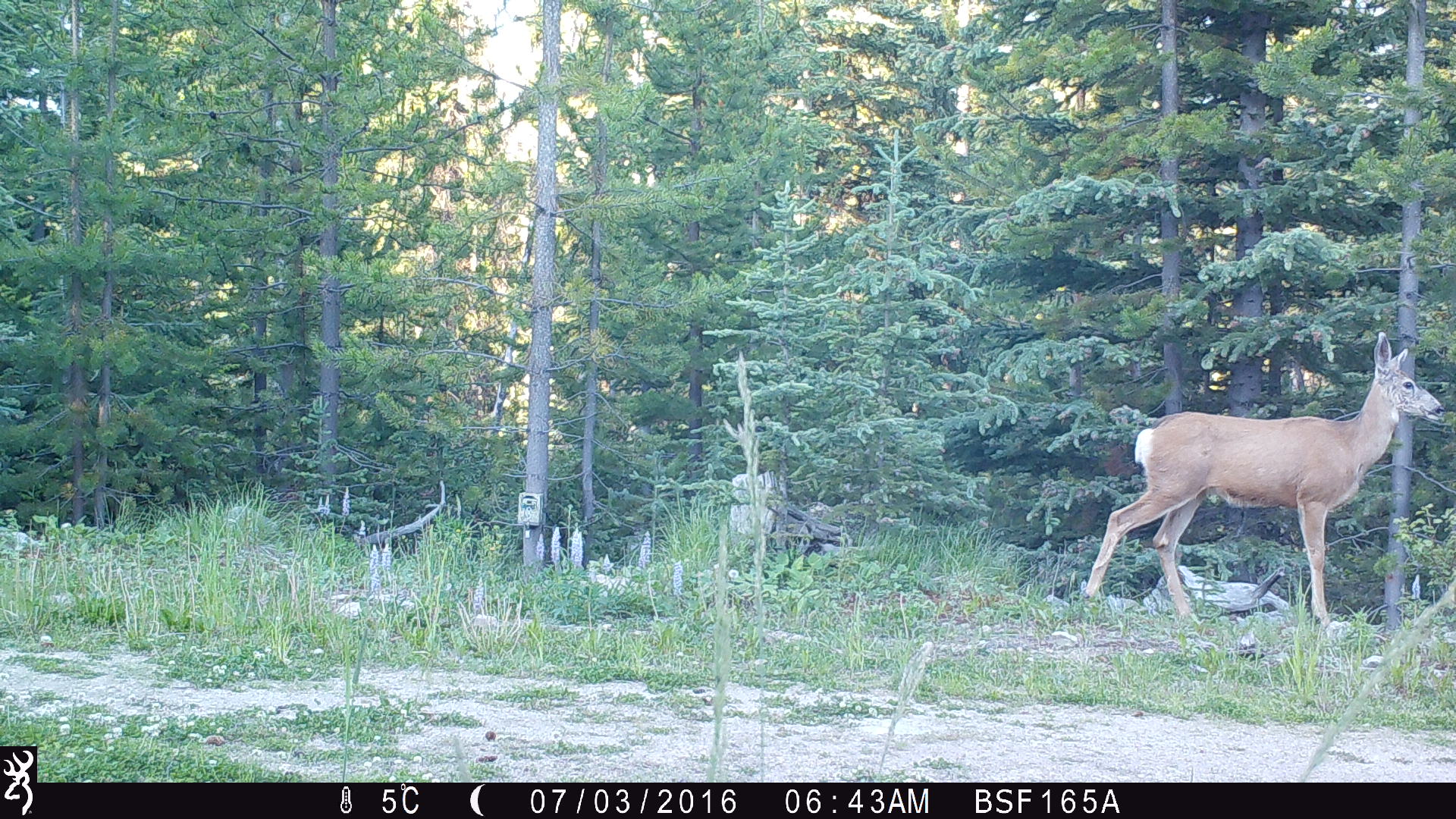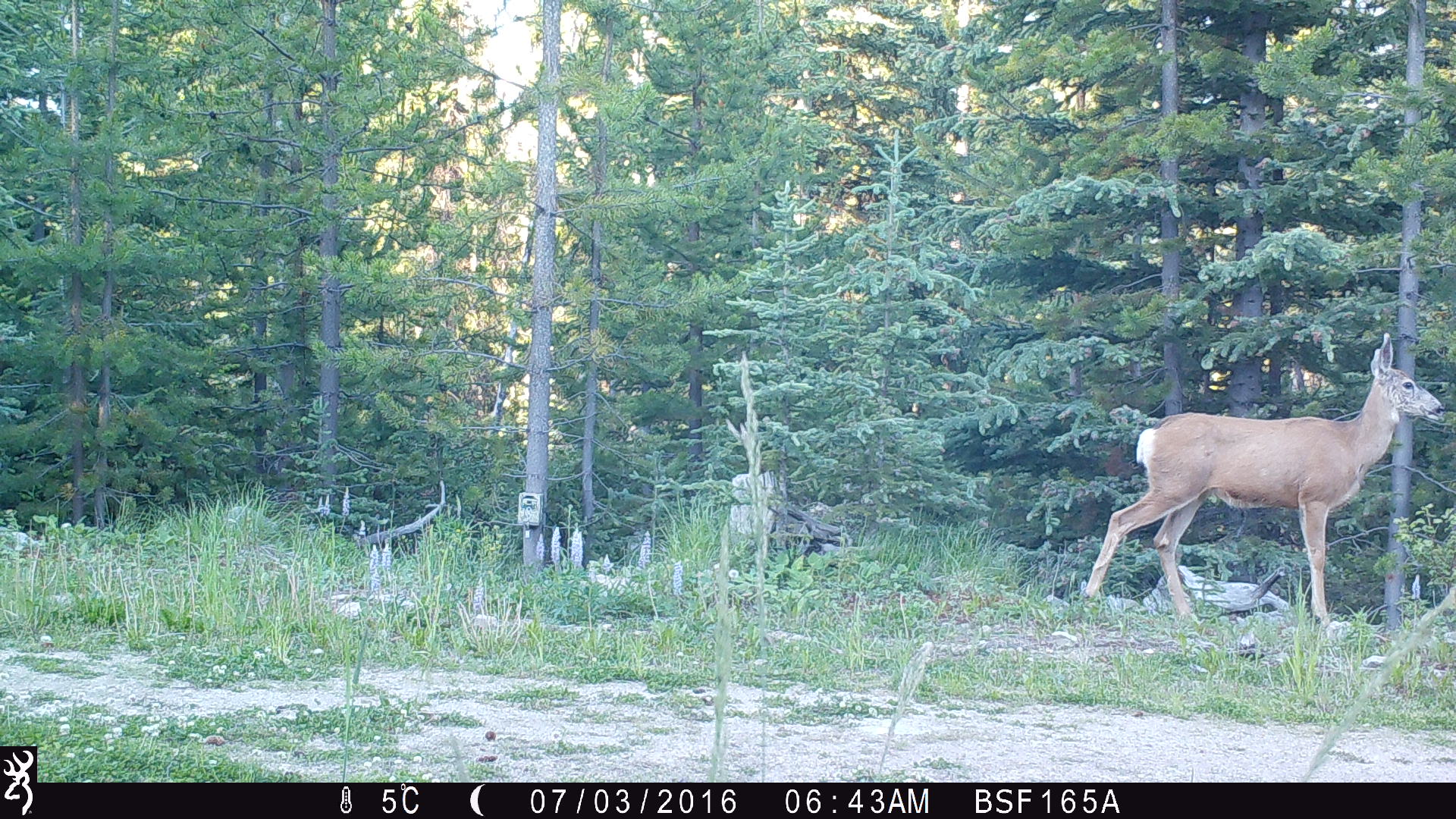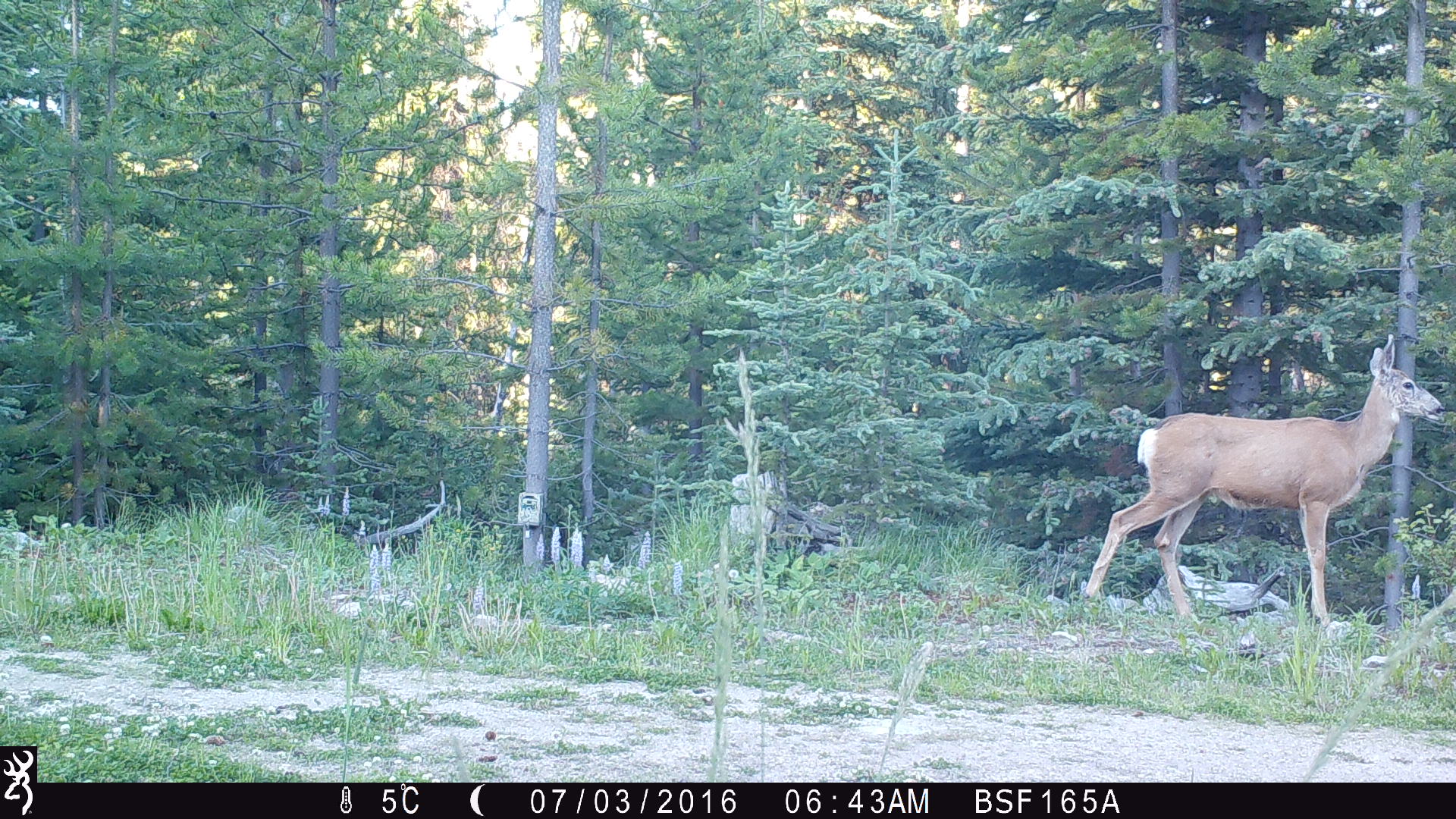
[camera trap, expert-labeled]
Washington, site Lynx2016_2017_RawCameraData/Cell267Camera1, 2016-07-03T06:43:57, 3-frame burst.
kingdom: Animalia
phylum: Chordata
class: Mammalia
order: Artiodactyla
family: Cervidae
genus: Odocoileus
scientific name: Odocoileus hemionus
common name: mule deer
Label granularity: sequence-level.